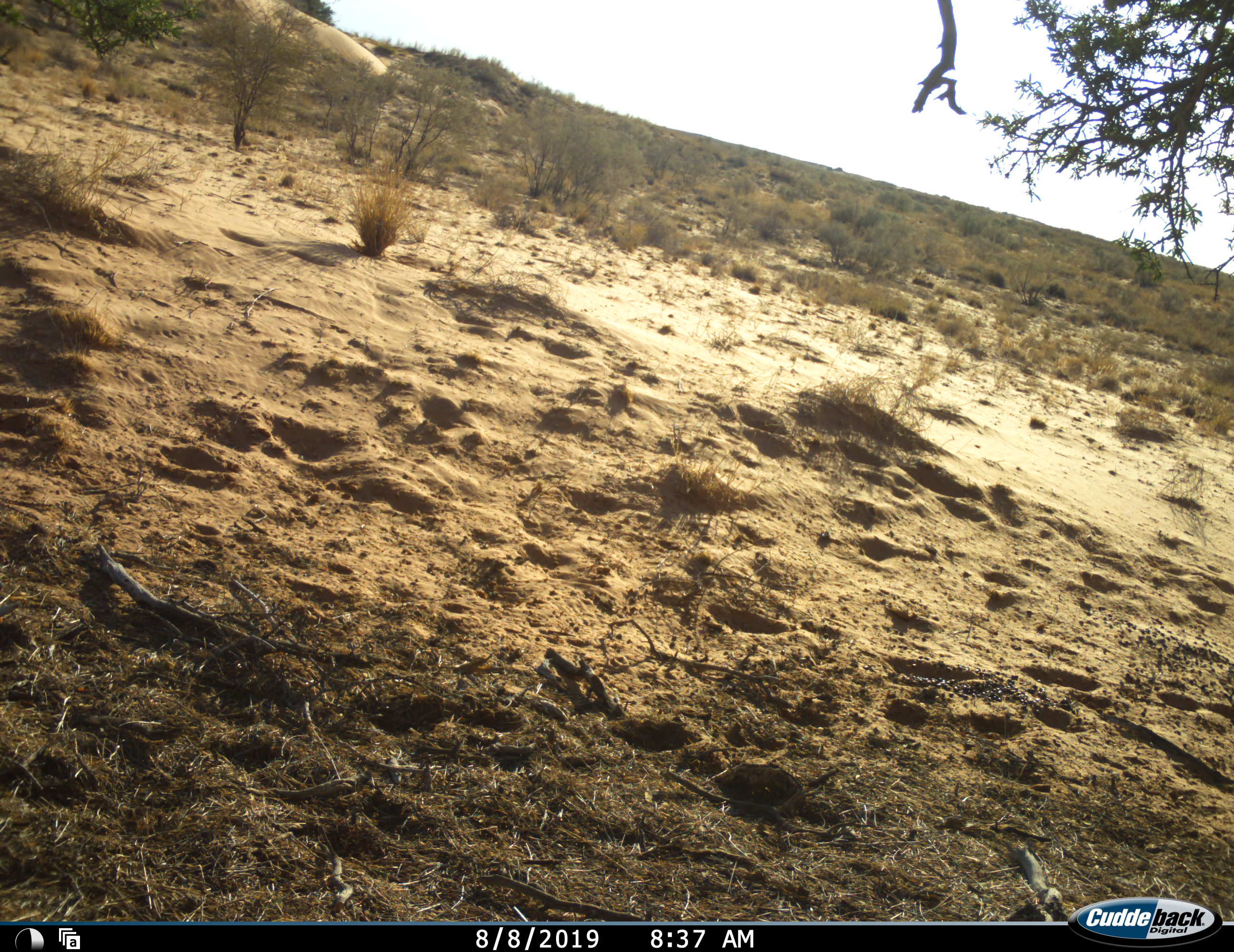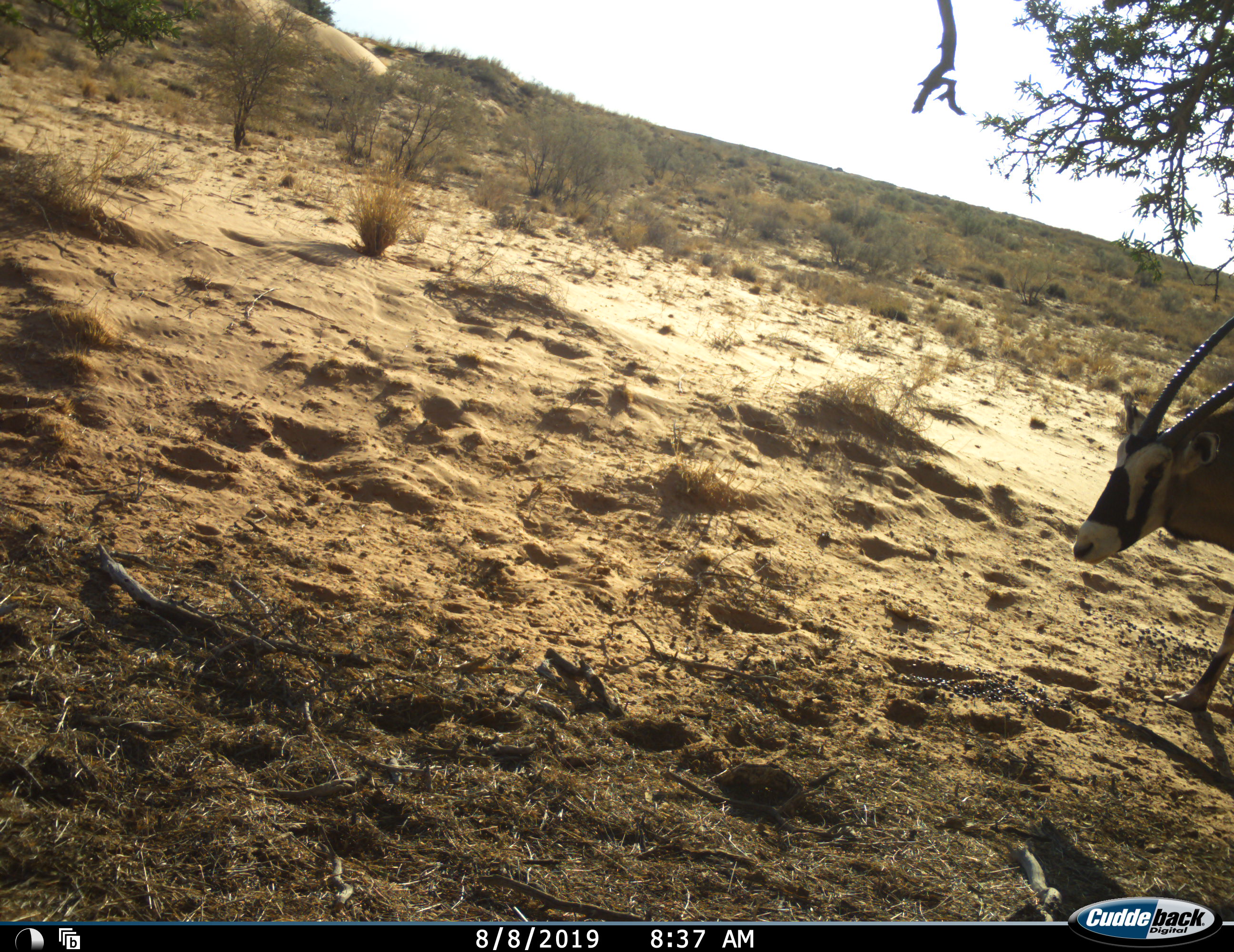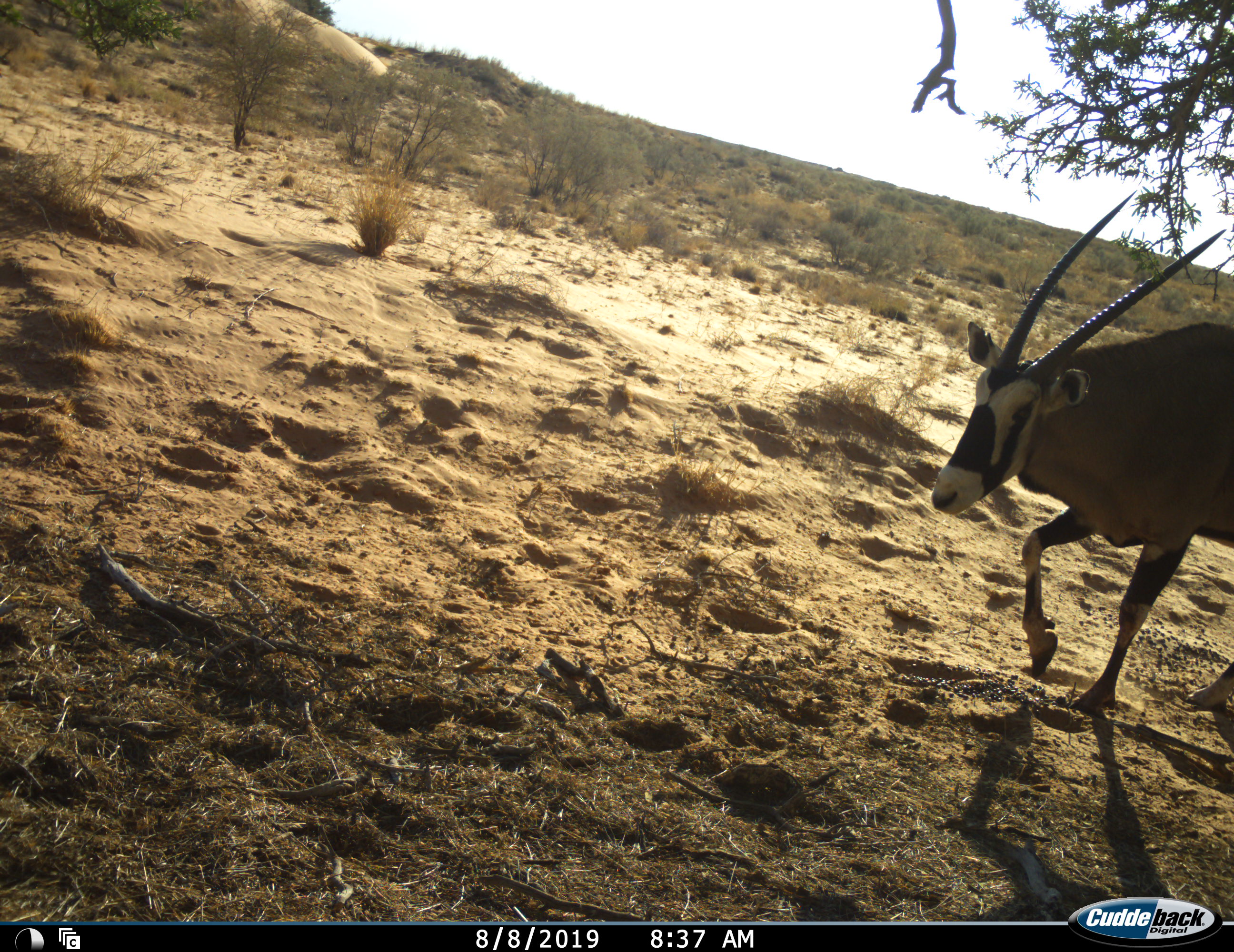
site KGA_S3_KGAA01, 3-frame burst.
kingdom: Animalia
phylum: Chordata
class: Mammalia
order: Artiodactyla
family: Bovidae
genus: Oryx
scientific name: Oryx gazella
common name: gemsbok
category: oryx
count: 1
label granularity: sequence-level